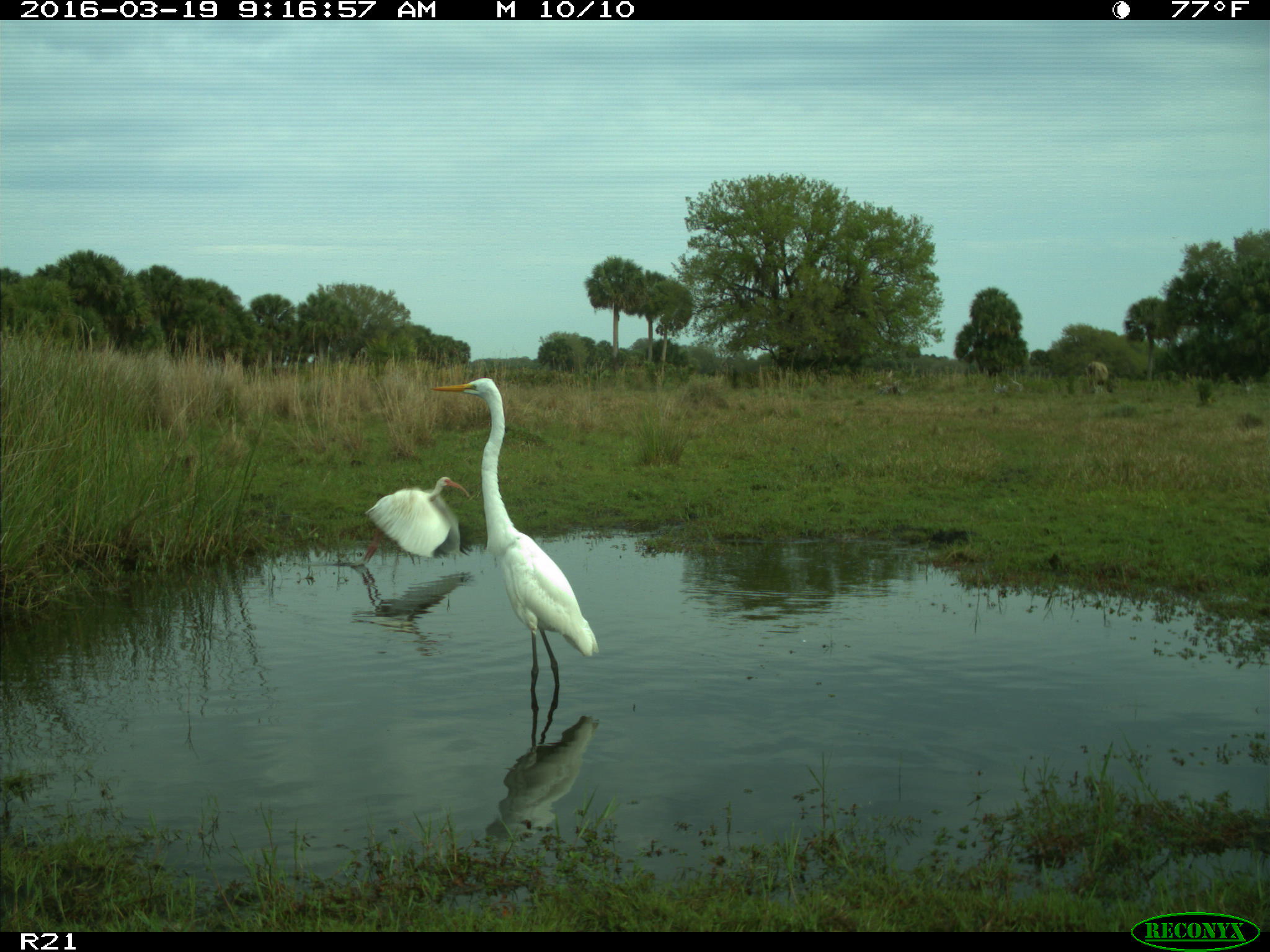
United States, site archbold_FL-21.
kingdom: Animalia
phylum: Chordata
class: Aves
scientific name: Aves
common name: birds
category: unidentified bird